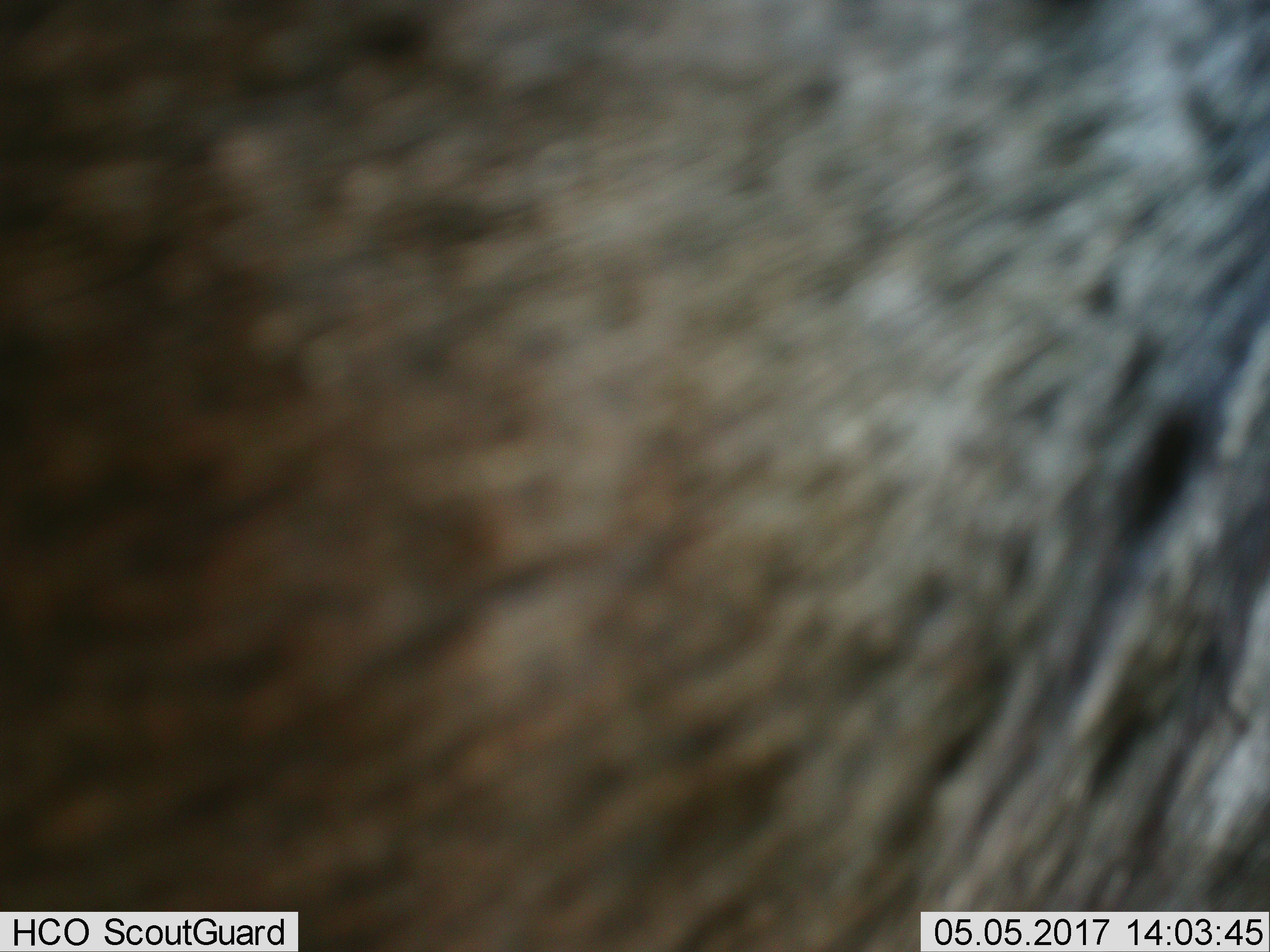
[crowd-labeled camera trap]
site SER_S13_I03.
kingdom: Animalia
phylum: Chordata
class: Mammalia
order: Artiodactyla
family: Bovidae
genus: Connochaetes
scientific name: Connochaetes taurinus taurinus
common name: blue wildebeest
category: wildebeestblue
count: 1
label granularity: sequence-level